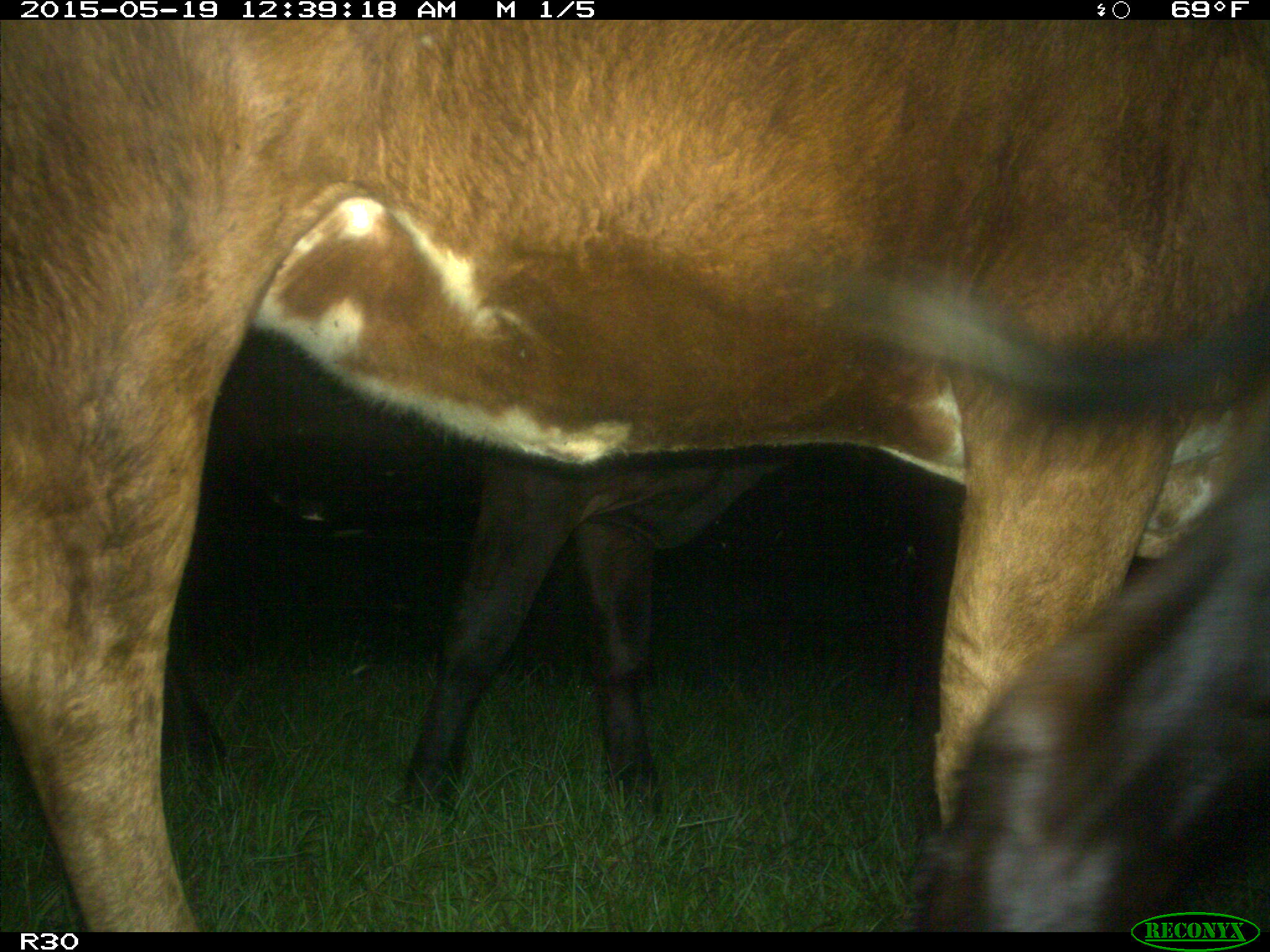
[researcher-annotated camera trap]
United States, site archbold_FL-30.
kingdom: Animalia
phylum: Chordata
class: Mammalia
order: Artiodactyla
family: Bovidae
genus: Bos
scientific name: Bos taurus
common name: domestic cow